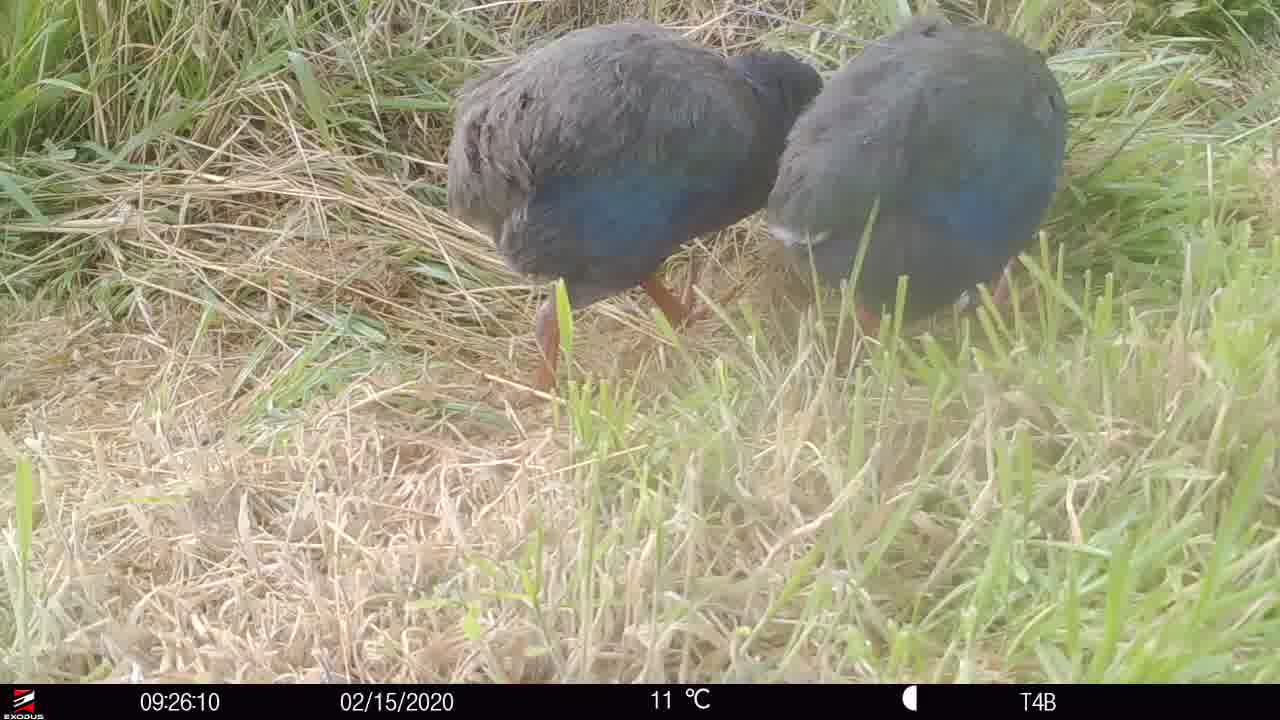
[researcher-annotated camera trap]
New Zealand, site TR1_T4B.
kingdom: Animalia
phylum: Chordata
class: Aves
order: Gruiformes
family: Rallidae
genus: Porphyrio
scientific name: Porphyrio mantelli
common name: takahe